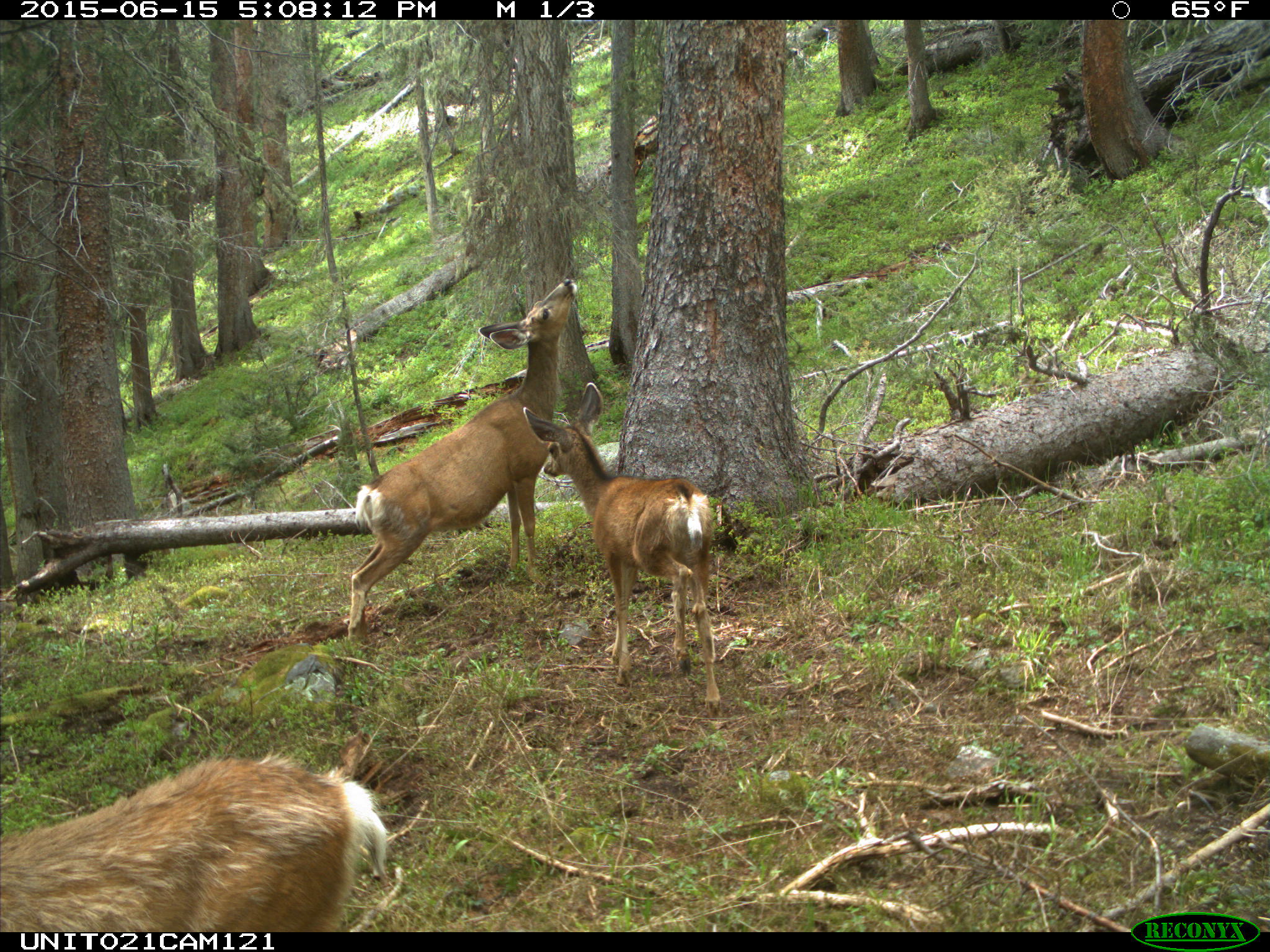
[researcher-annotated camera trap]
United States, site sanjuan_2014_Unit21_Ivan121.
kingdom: Animalia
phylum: Chordata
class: Mammalia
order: Artiodactyla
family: Cervidae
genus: Odocoileus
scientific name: Odocoileus hemionus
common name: mule deer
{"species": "Odocoileus hemionus (mule deer)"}